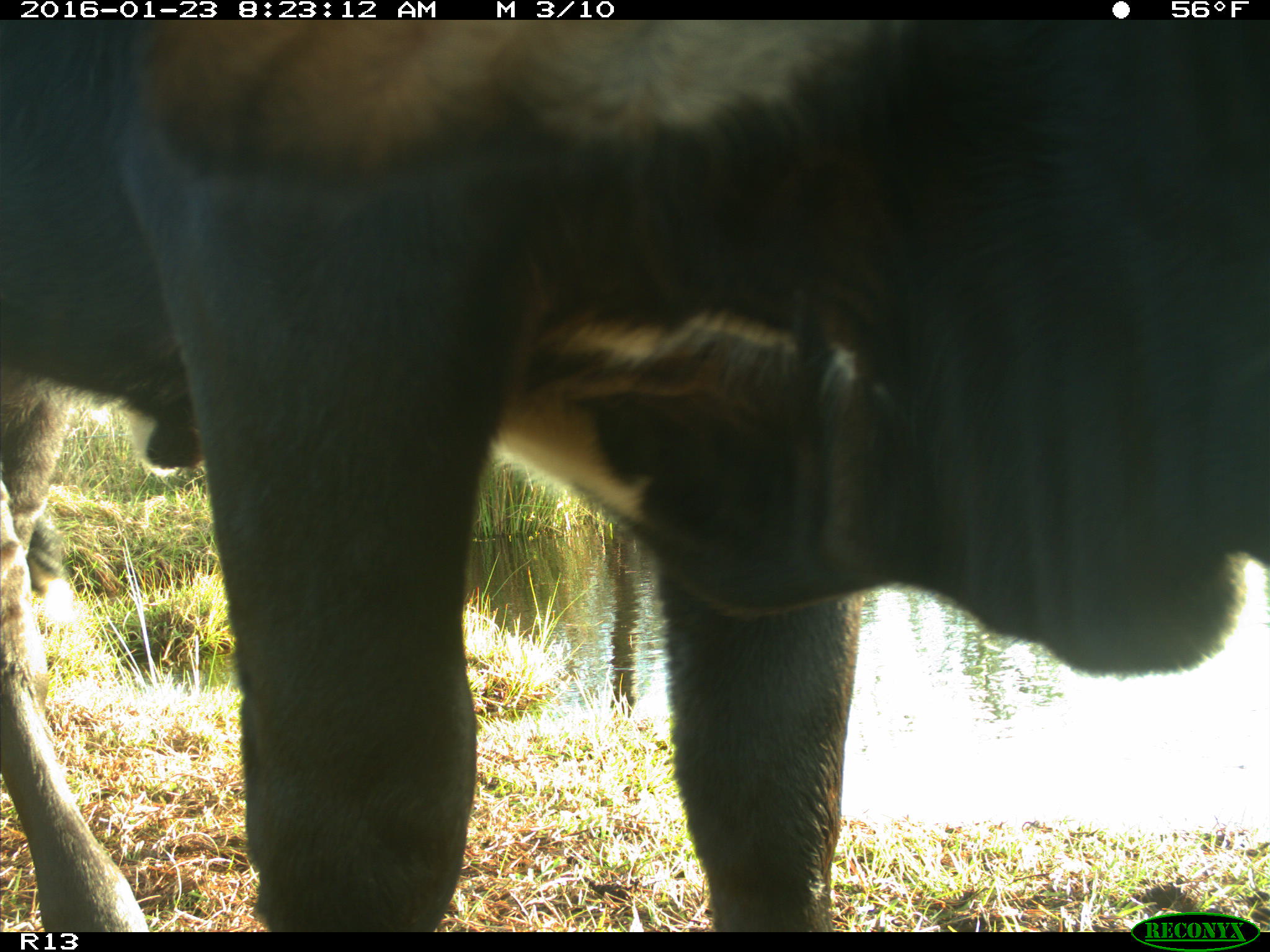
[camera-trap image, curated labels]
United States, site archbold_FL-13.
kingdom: Animalia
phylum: Chordata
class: Mammalia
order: Artiodactyla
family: Bovidae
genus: Bos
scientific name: Bos taurus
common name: domestic cow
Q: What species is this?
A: Bos taurus (domestic cow).